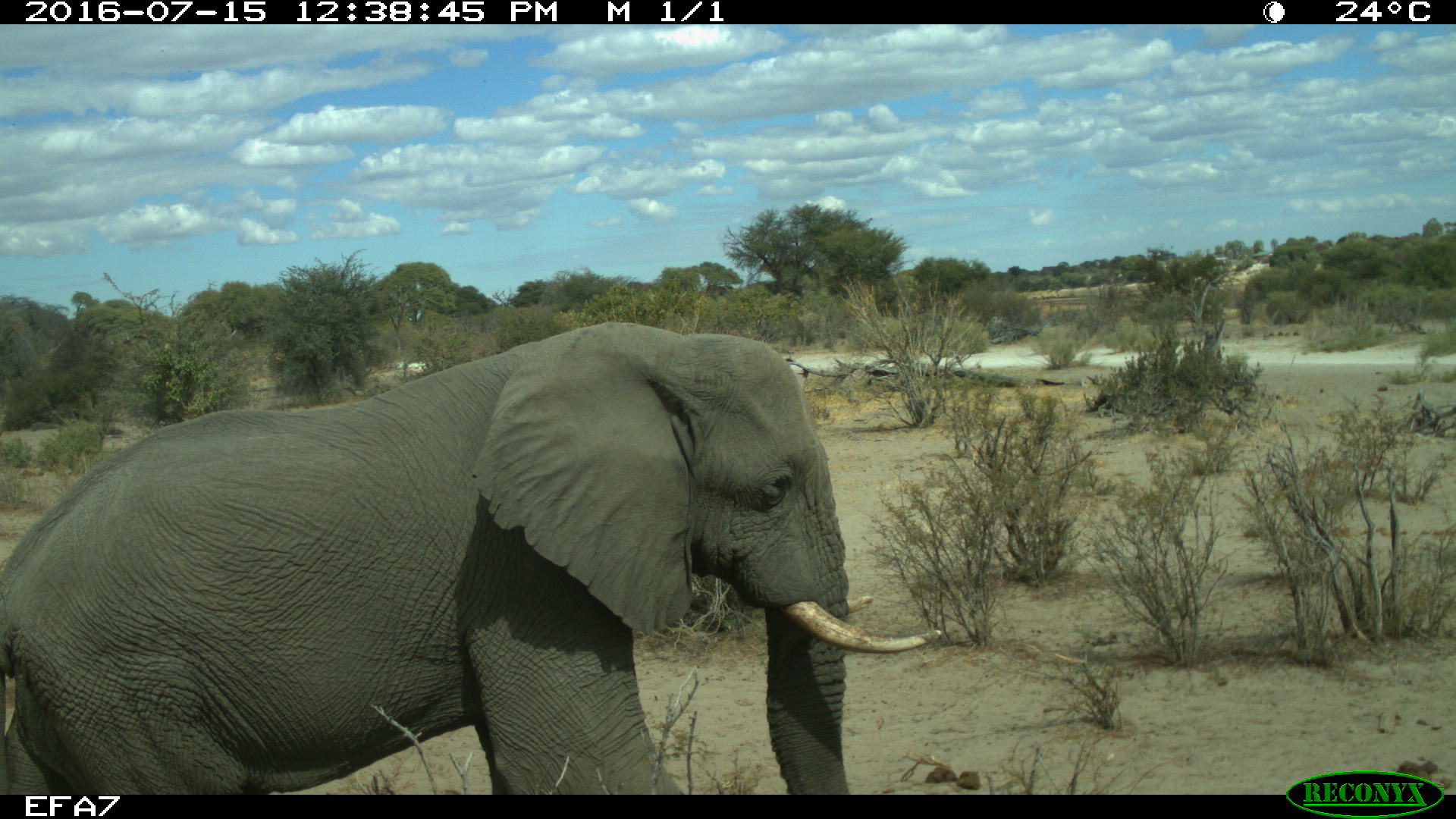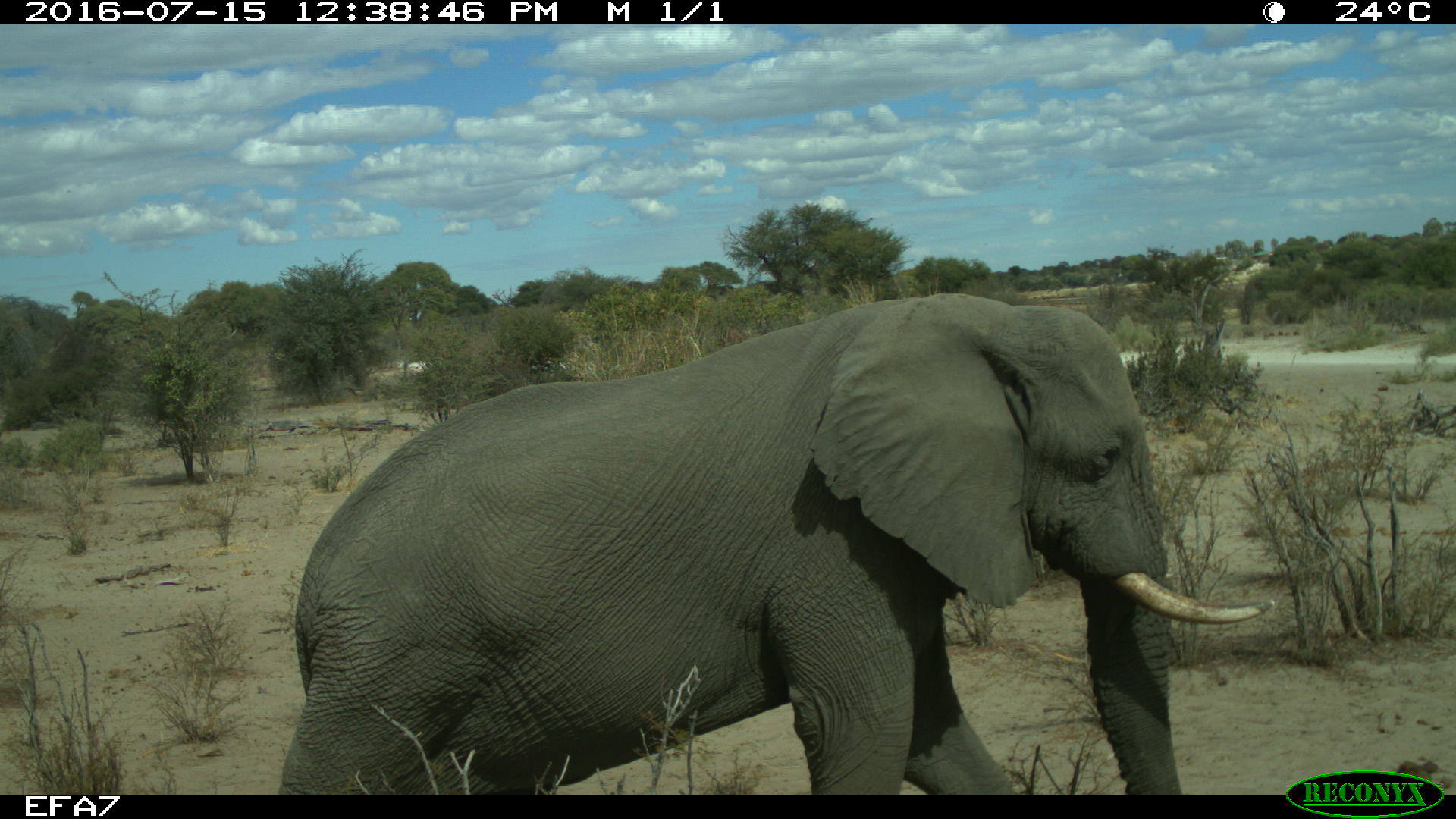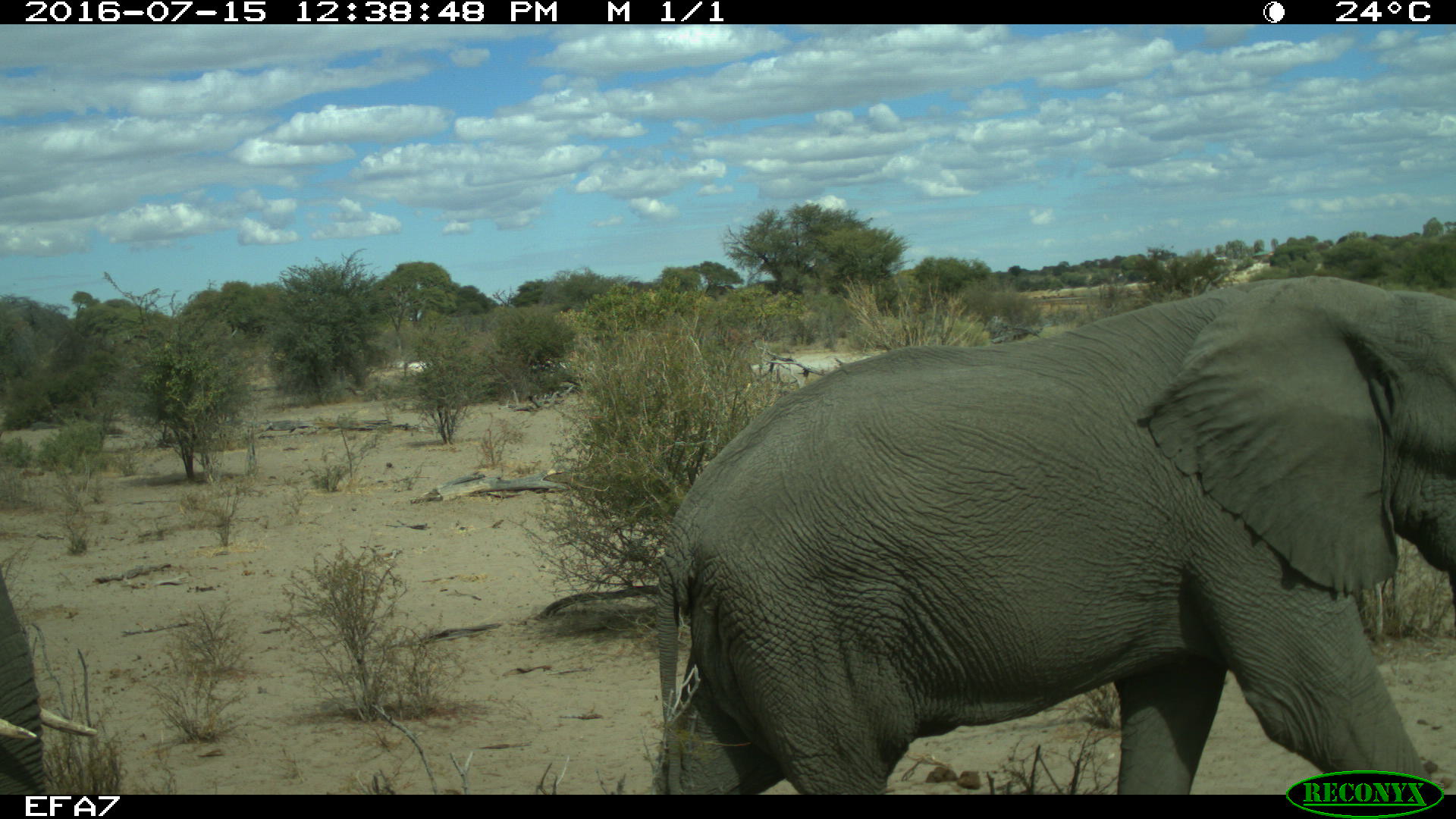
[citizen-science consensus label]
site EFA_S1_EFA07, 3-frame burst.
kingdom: Animalia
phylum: Chordata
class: Mammalia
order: Proboscidea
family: Elephantidae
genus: Loxodonta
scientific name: Loxodonta africana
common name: african bush elephant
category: elephant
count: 2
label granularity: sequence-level